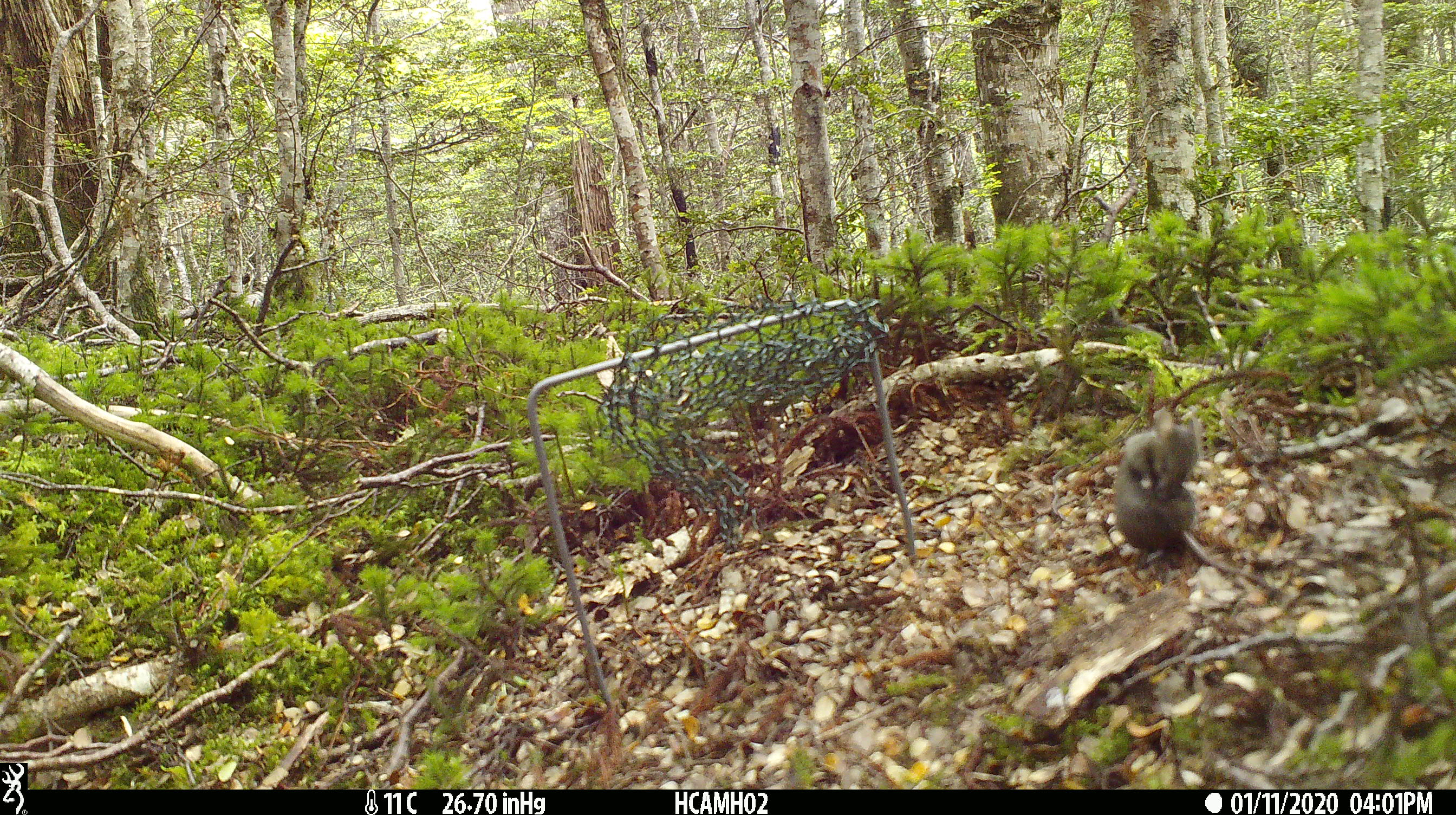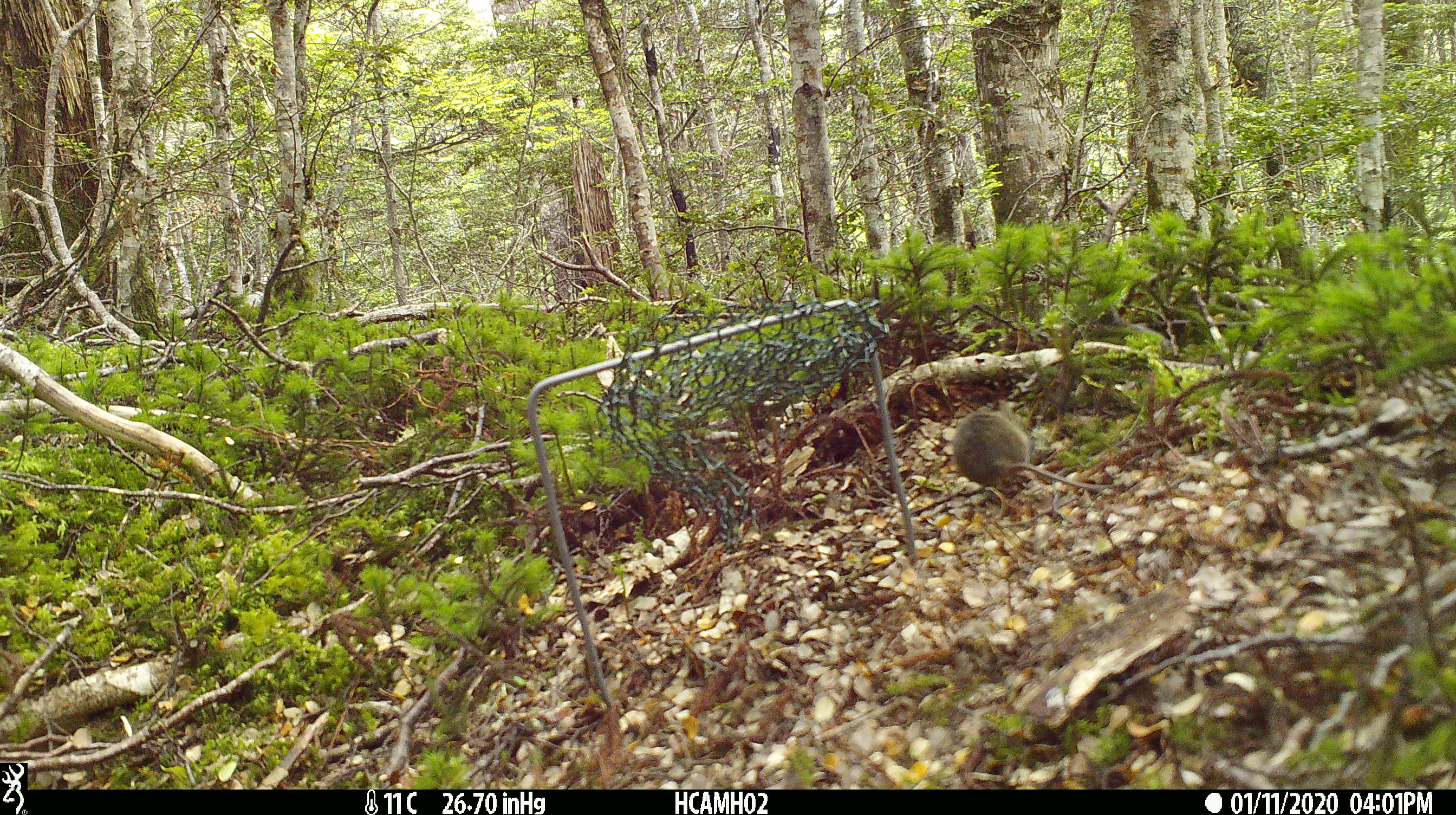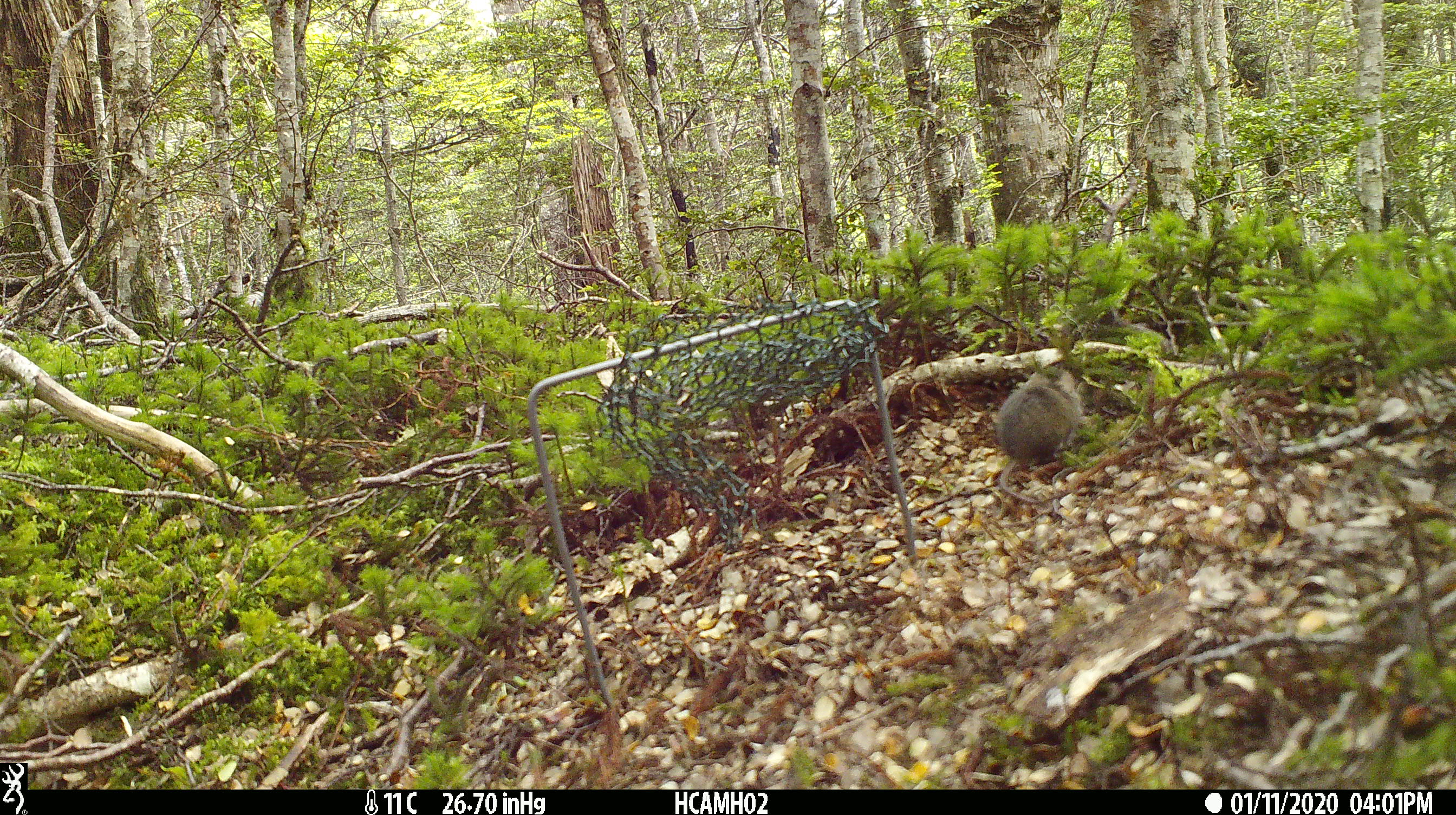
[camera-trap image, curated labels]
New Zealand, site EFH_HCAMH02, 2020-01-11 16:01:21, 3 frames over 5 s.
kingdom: Animalia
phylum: Chordata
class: Mammalia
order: Rodentia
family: Muridae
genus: Mus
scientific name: Mus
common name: mouse